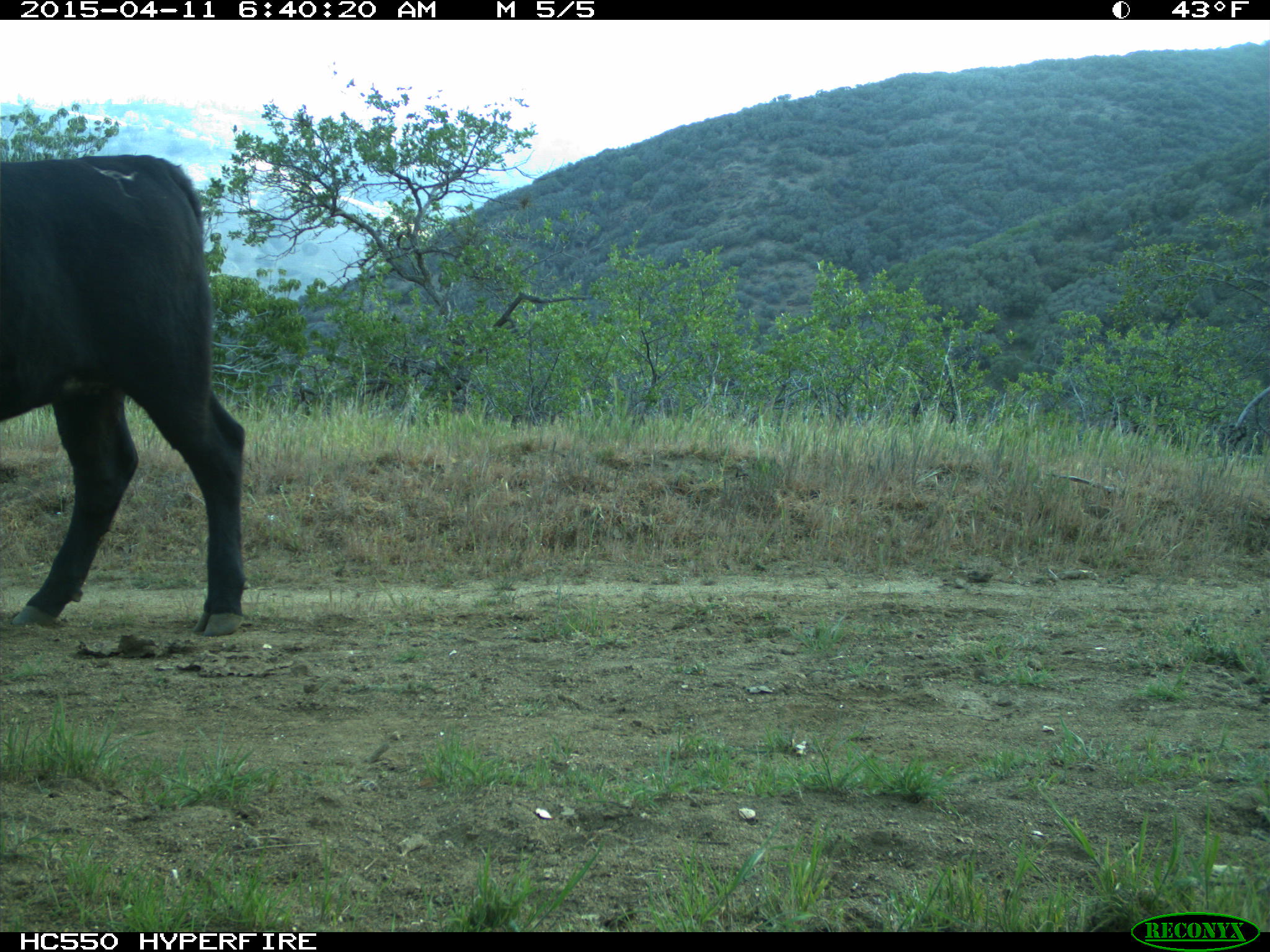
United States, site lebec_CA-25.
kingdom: Animalia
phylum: Chordata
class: Mammalia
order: Artiodactyla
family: Bovidae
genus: Bos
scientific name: Bos taurus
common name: domestic cow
Bos taurus (domestic cow).